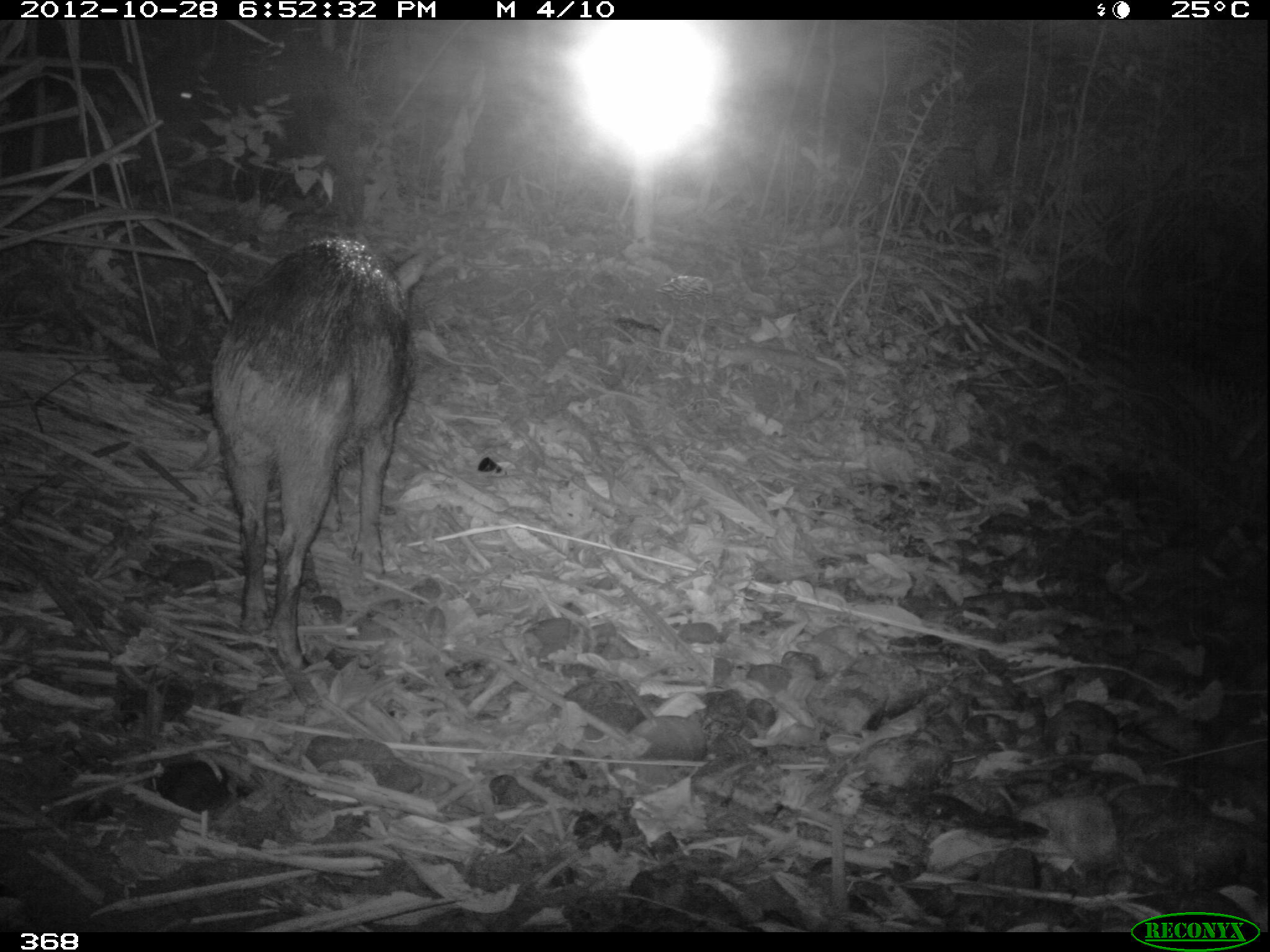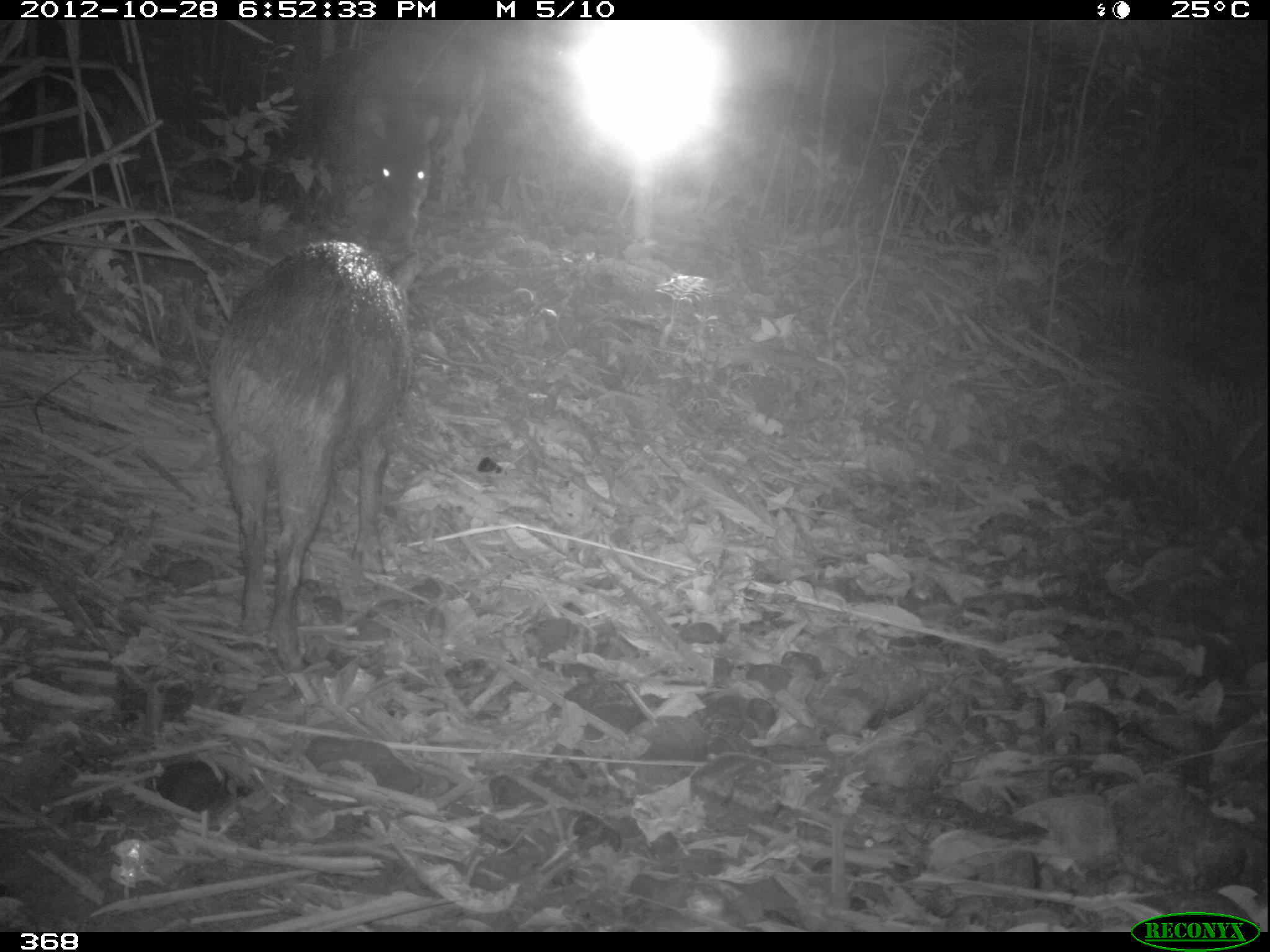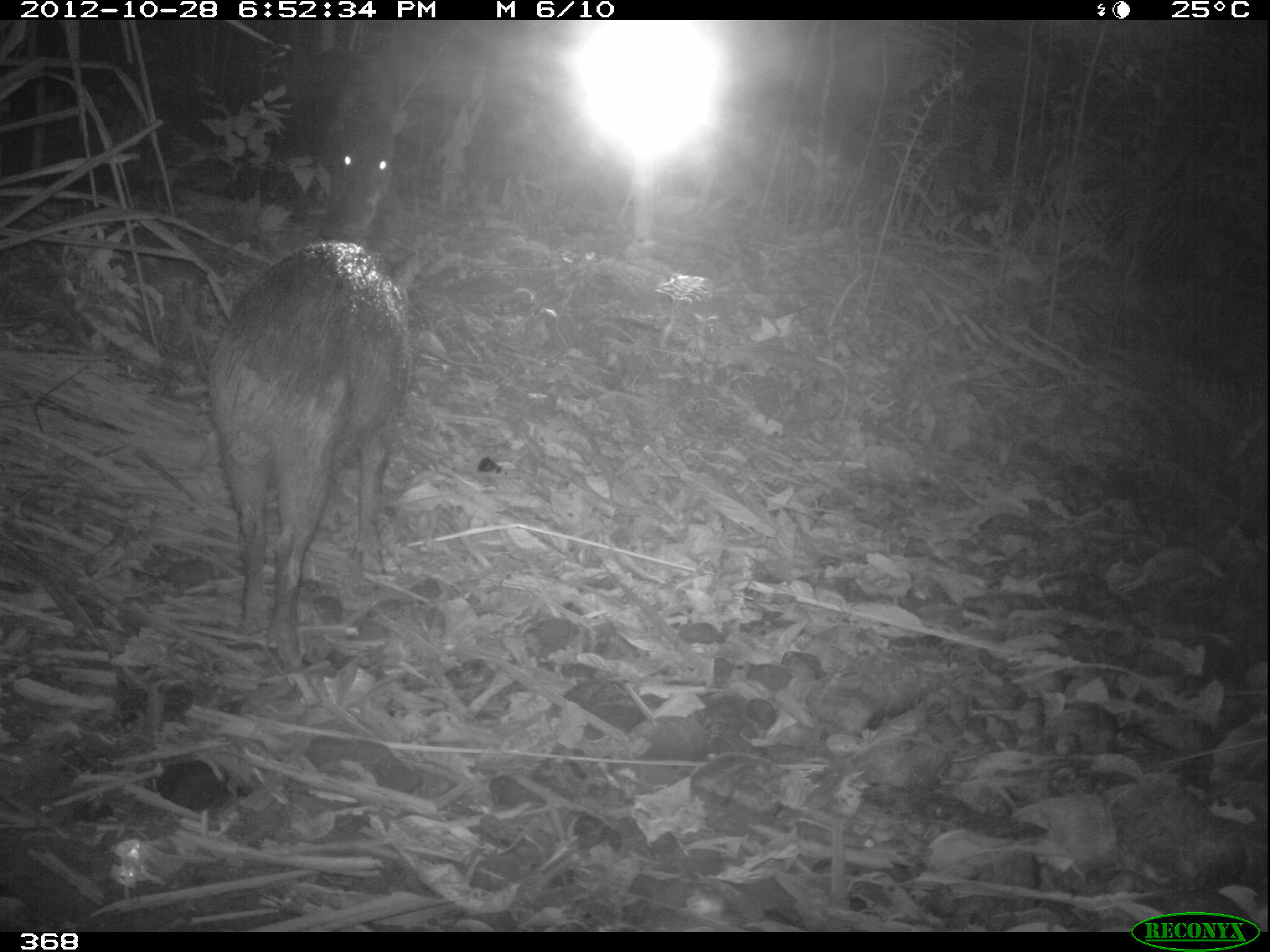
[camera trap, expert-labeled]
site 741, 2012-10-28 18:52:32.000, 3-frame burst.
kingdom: Animalia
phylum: Chordata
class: Mammalia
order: Artiodactyla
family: Tayassuidae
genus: Tayassu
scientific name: Tayassu pecari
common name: white-lipped peccary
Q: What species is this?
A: Tayassu pecari (white-lipped peccary).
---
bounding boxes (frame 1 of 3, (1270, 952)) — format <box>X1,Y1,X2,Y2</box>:
tayassu pecari: <box>212,233,430,679</box>; <box>127,23,362,224</box>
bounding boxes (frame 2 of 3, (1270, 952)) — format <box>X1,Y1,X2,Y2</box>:
tayassu pecari: <box>210,239,412,669</box>; <box>324,37,465,257</box>